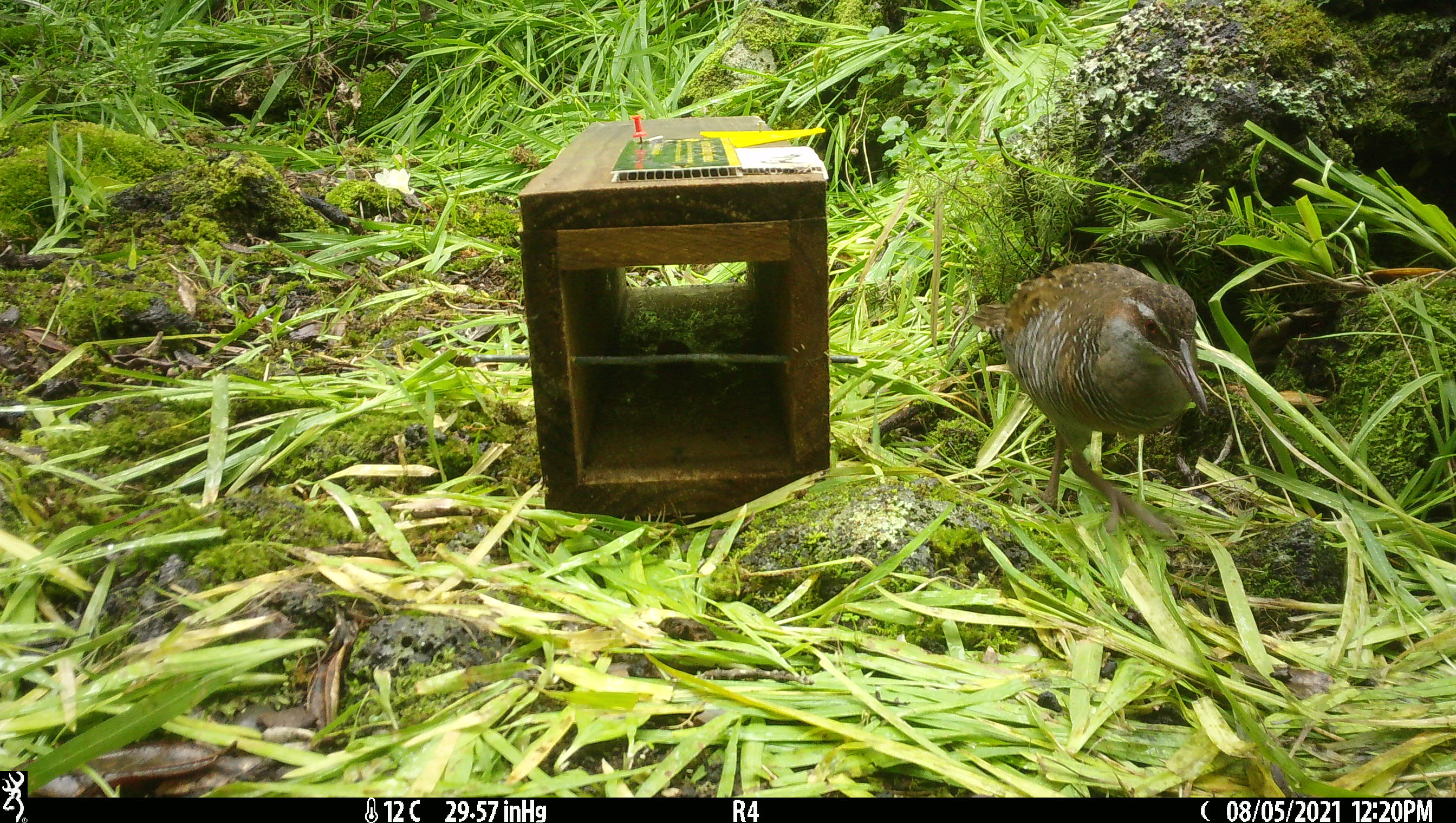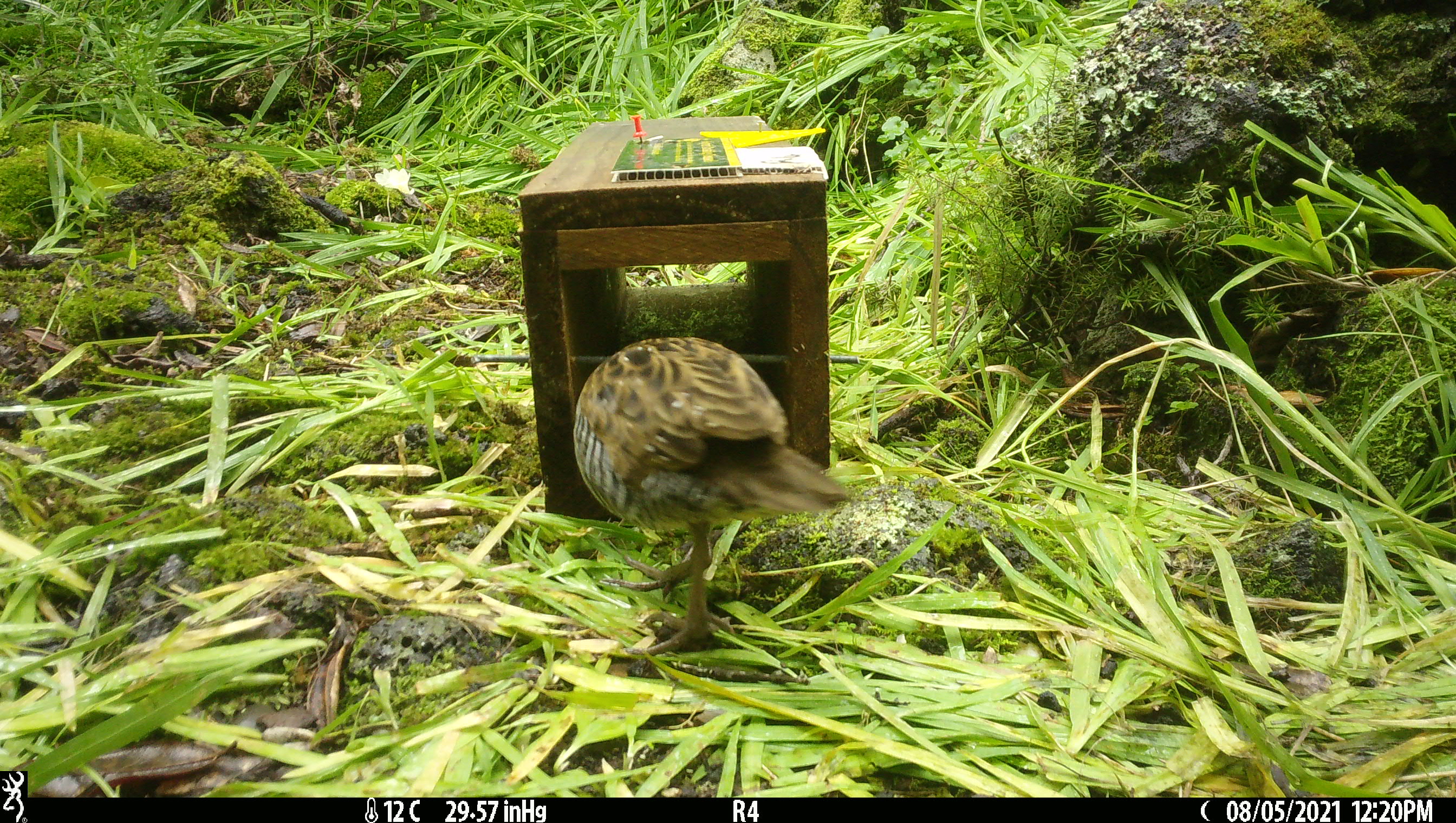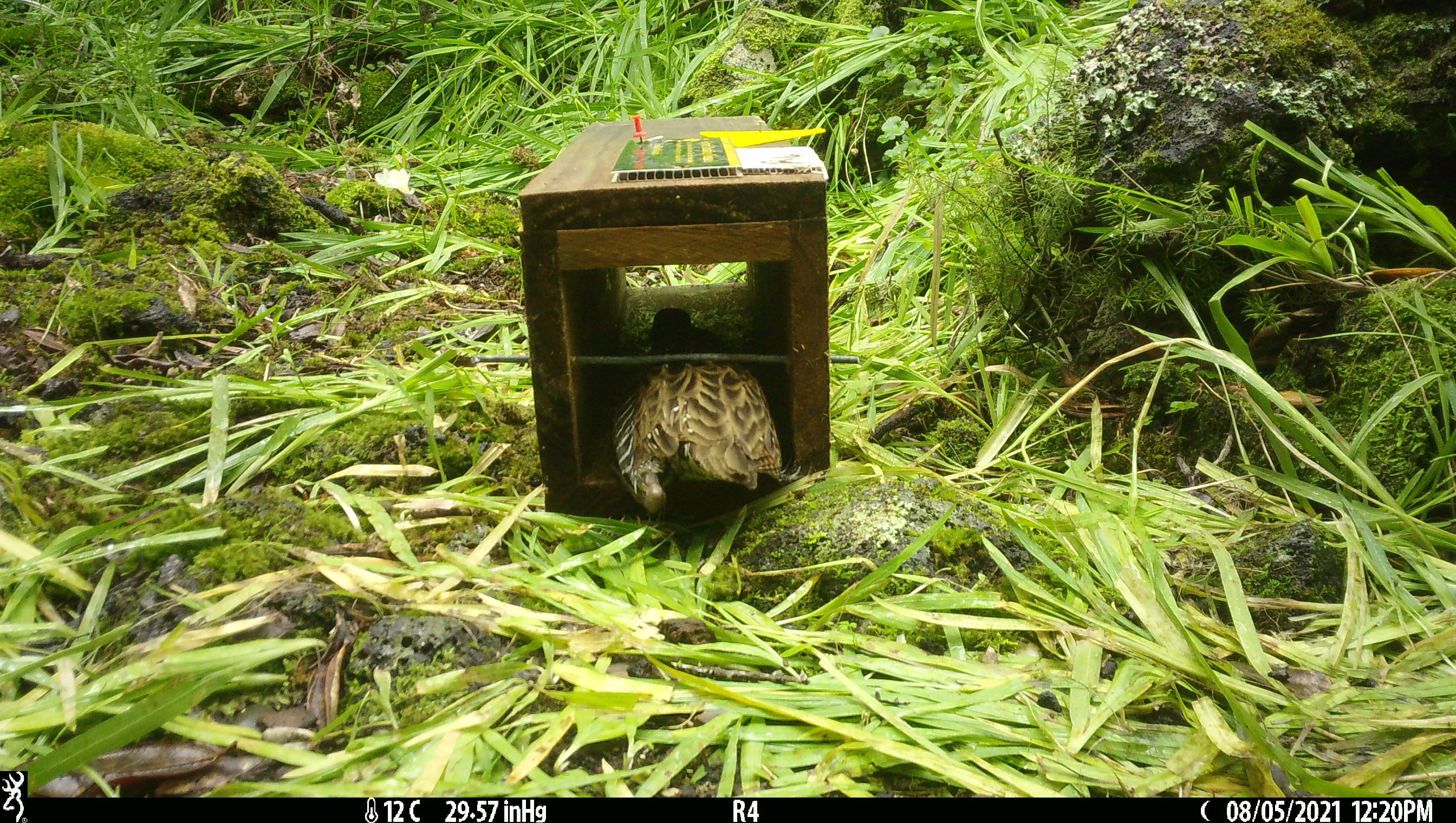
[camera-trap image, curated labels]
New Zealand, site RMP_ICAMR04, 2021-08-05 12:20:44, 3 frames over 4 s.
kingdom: Animalia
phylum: Chordata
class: Aves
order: Gruiformes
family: Rallidae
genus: Gallirallus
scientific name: Gallirallus philippensis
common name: buff-banded rail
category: banded rail